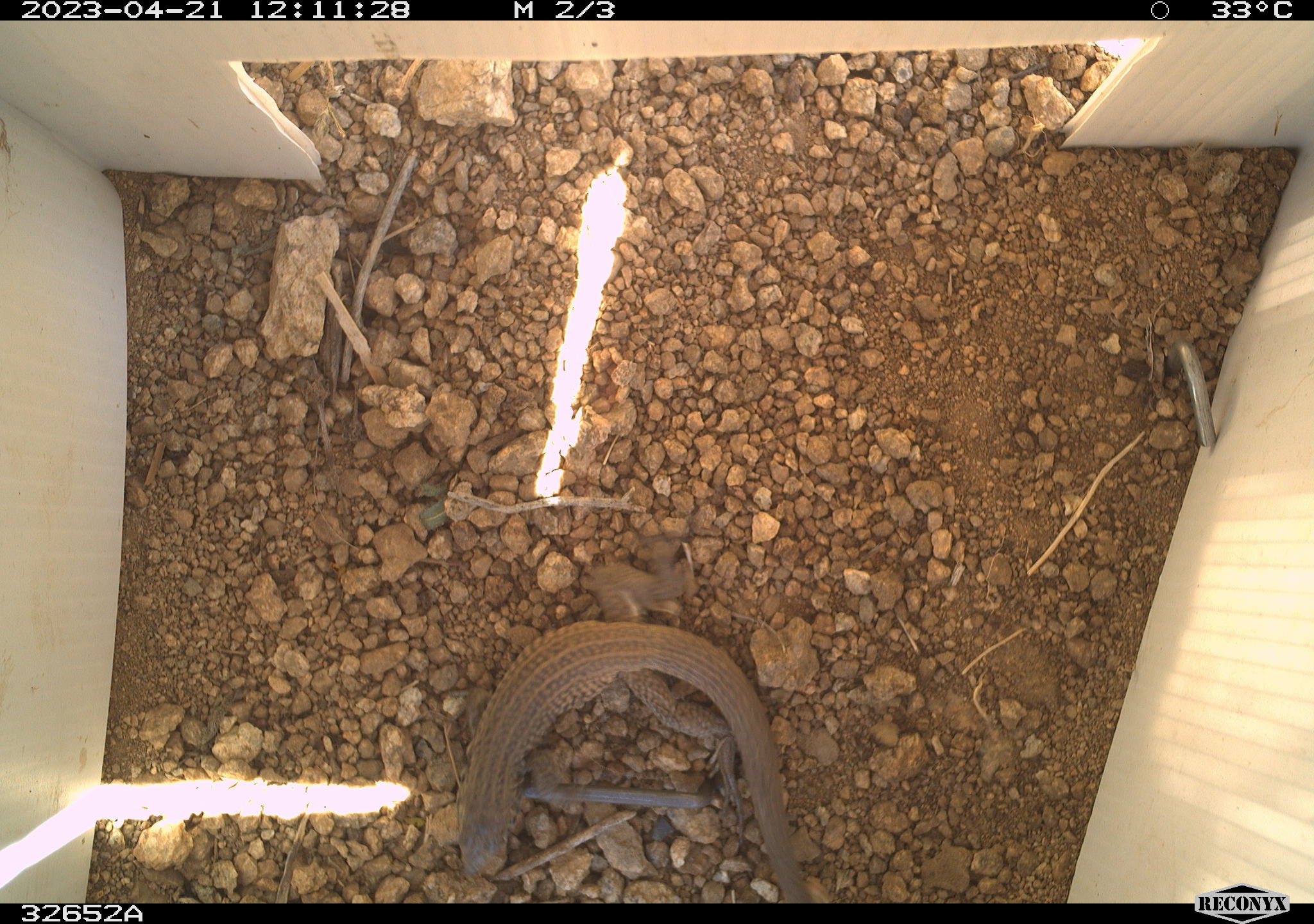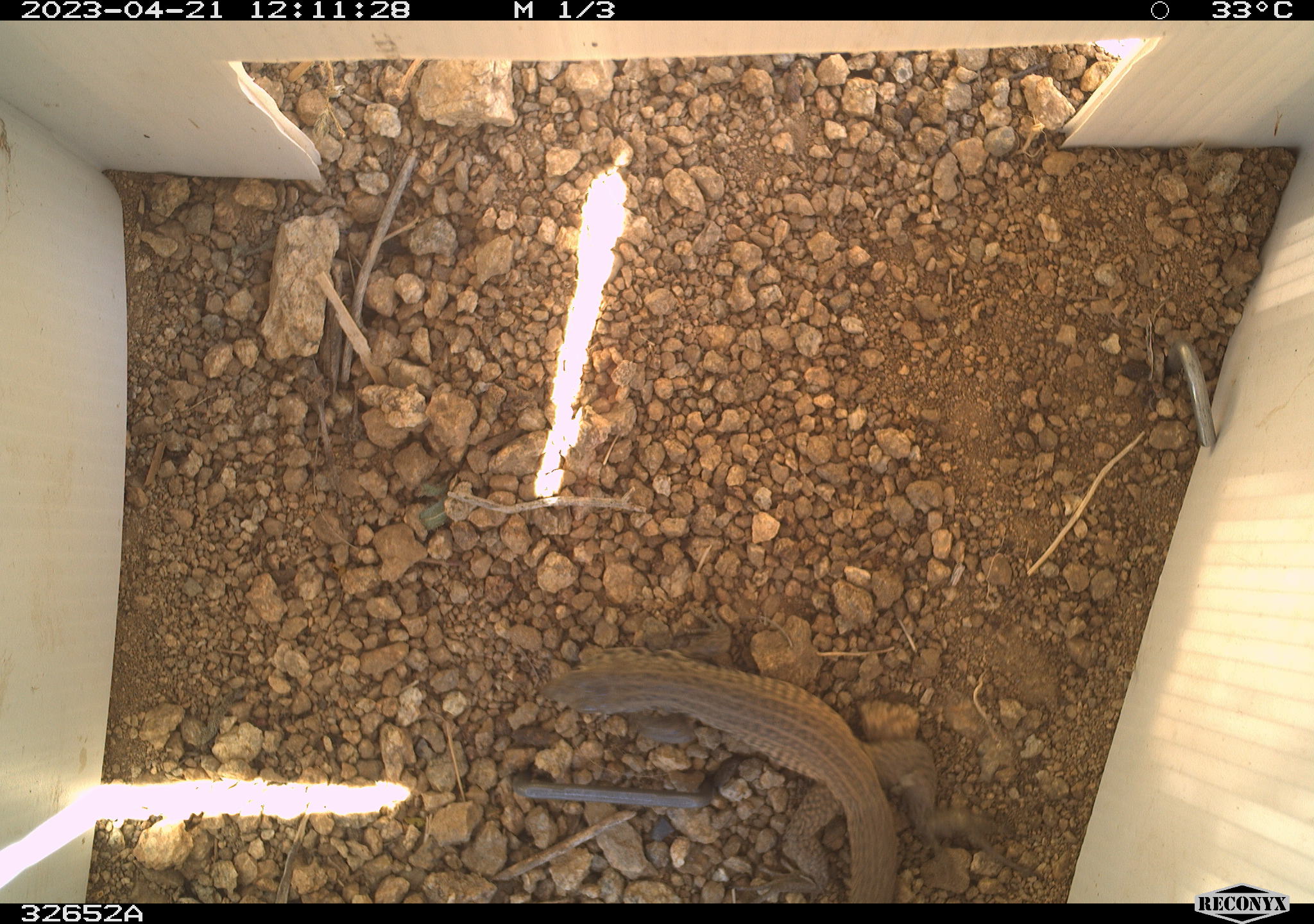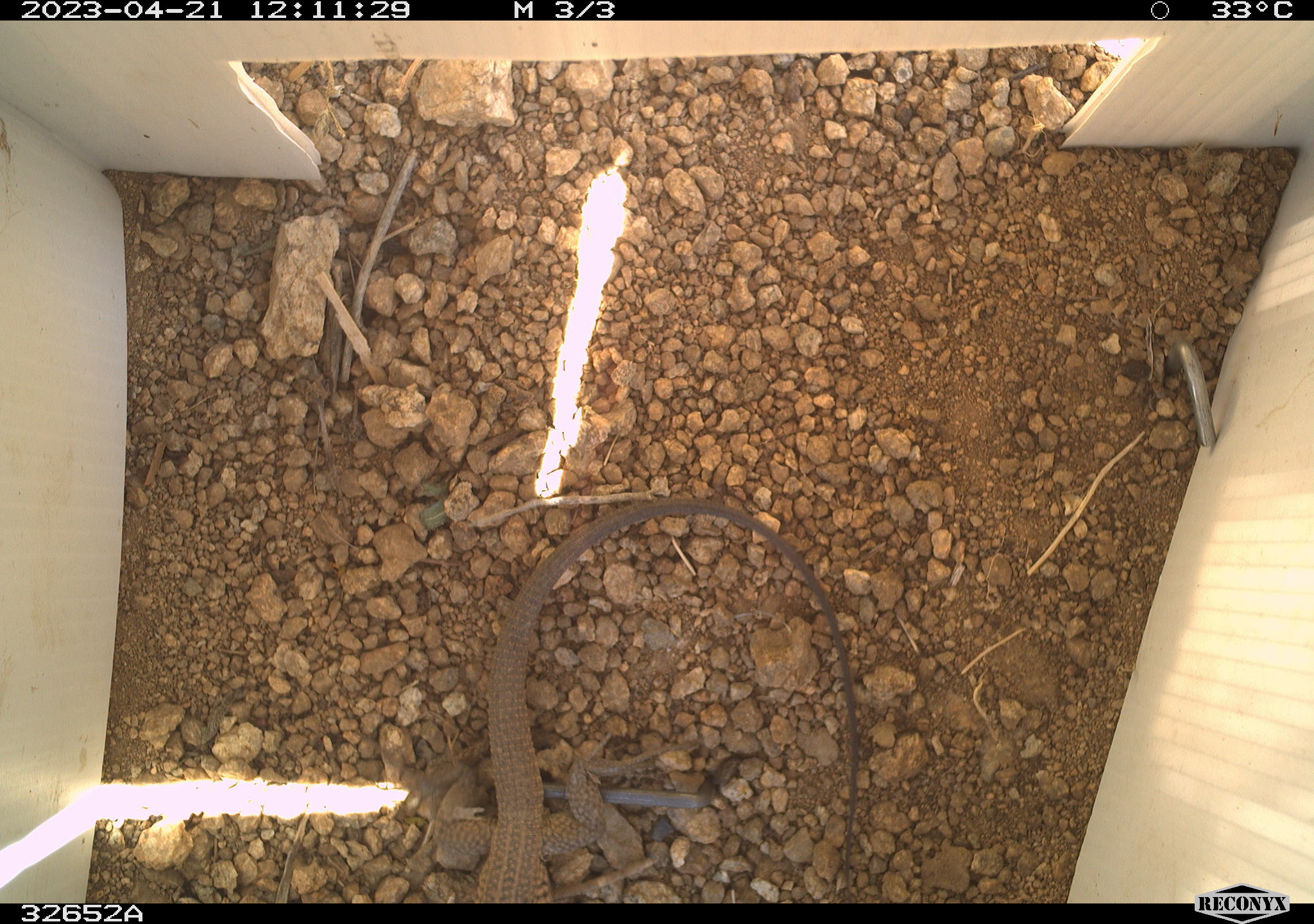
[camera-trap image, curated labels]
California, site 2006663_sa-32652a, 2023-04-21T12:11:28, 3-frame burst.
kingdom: Animalia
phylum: Chordata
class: Reptilia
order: Squamata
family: Teiidae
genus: Aspidoscelis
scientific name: Aspidoscelis tigris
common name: western whiptail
Western whiptail (Aspidoscelis tigris).